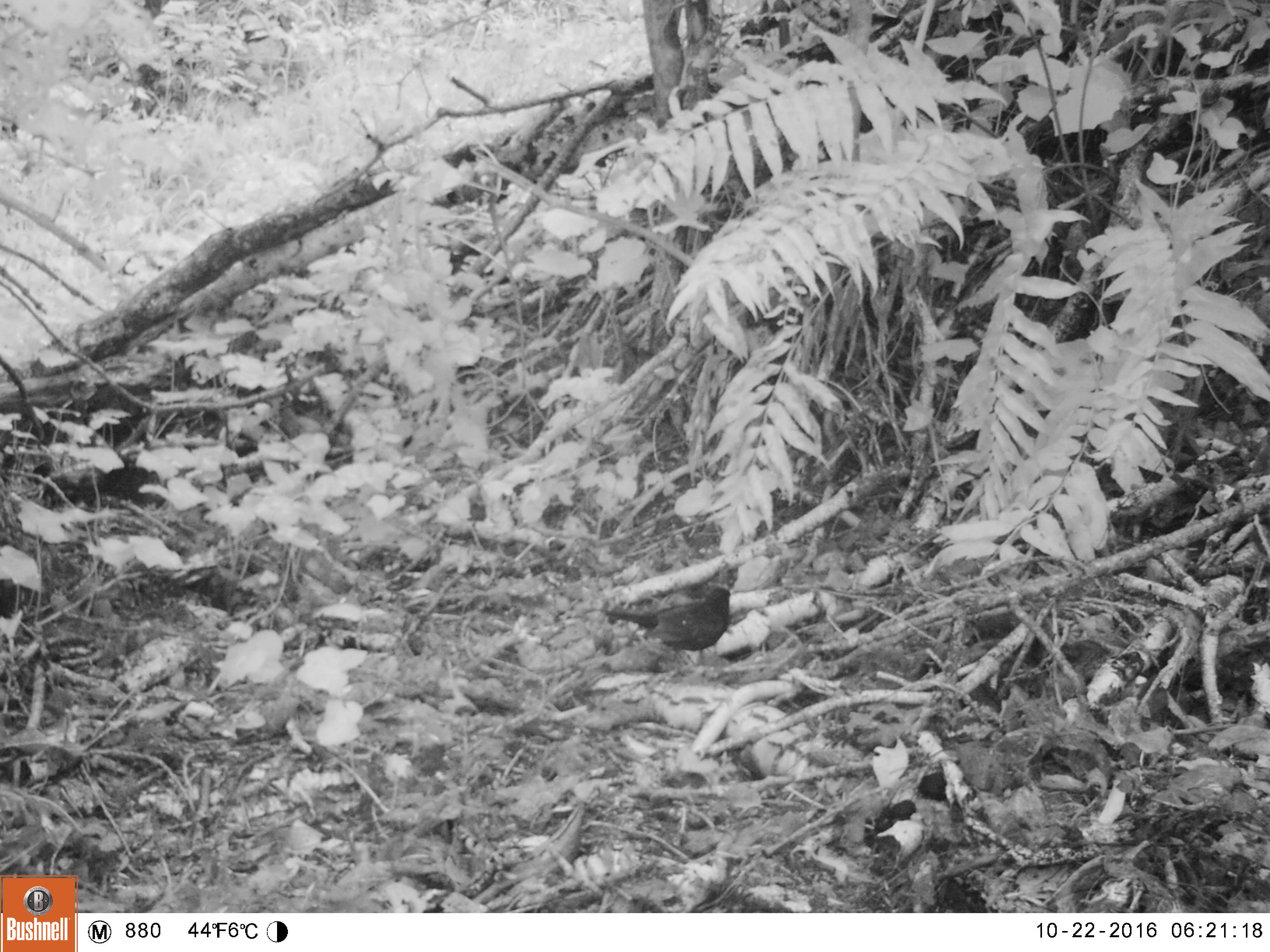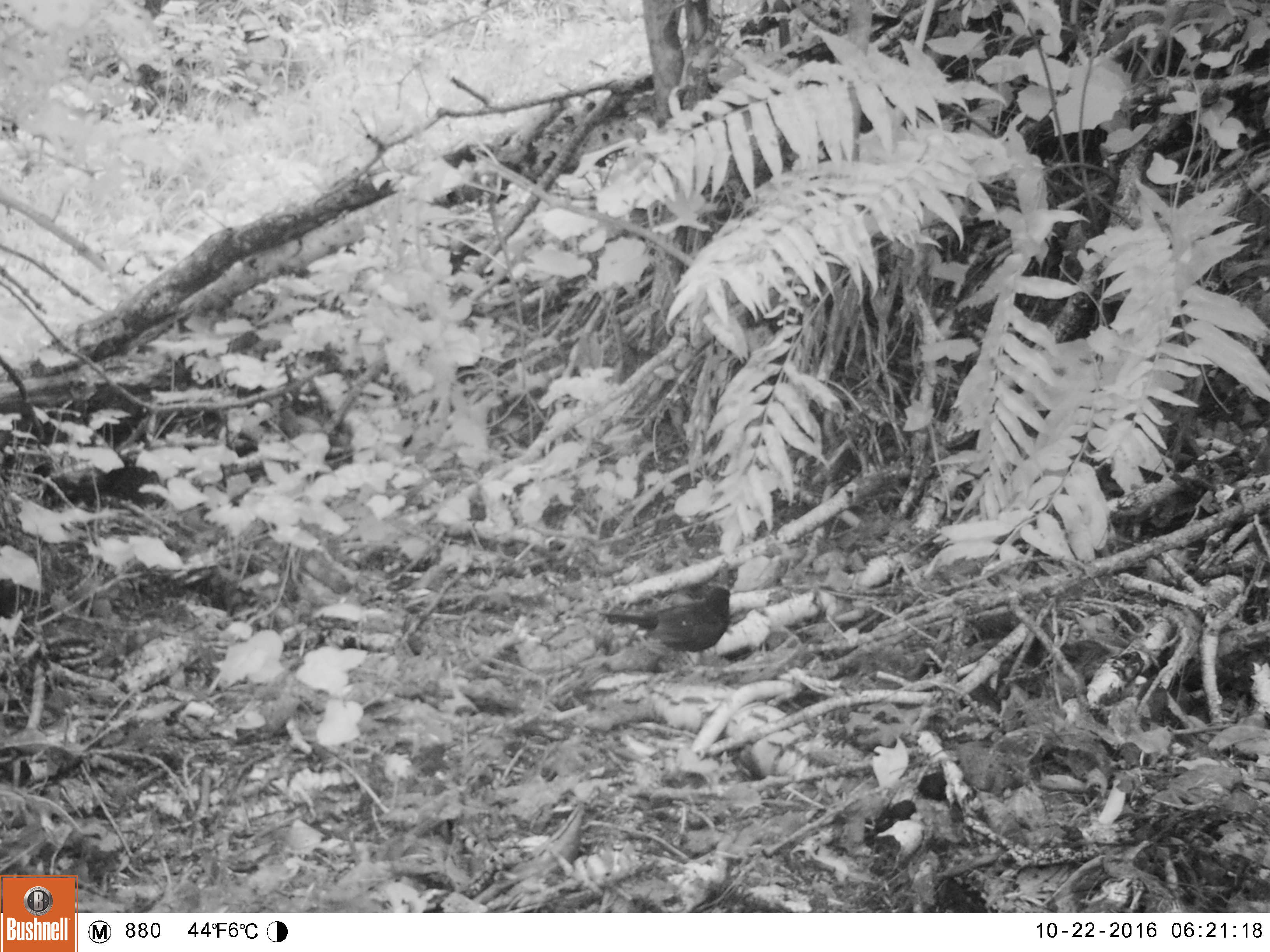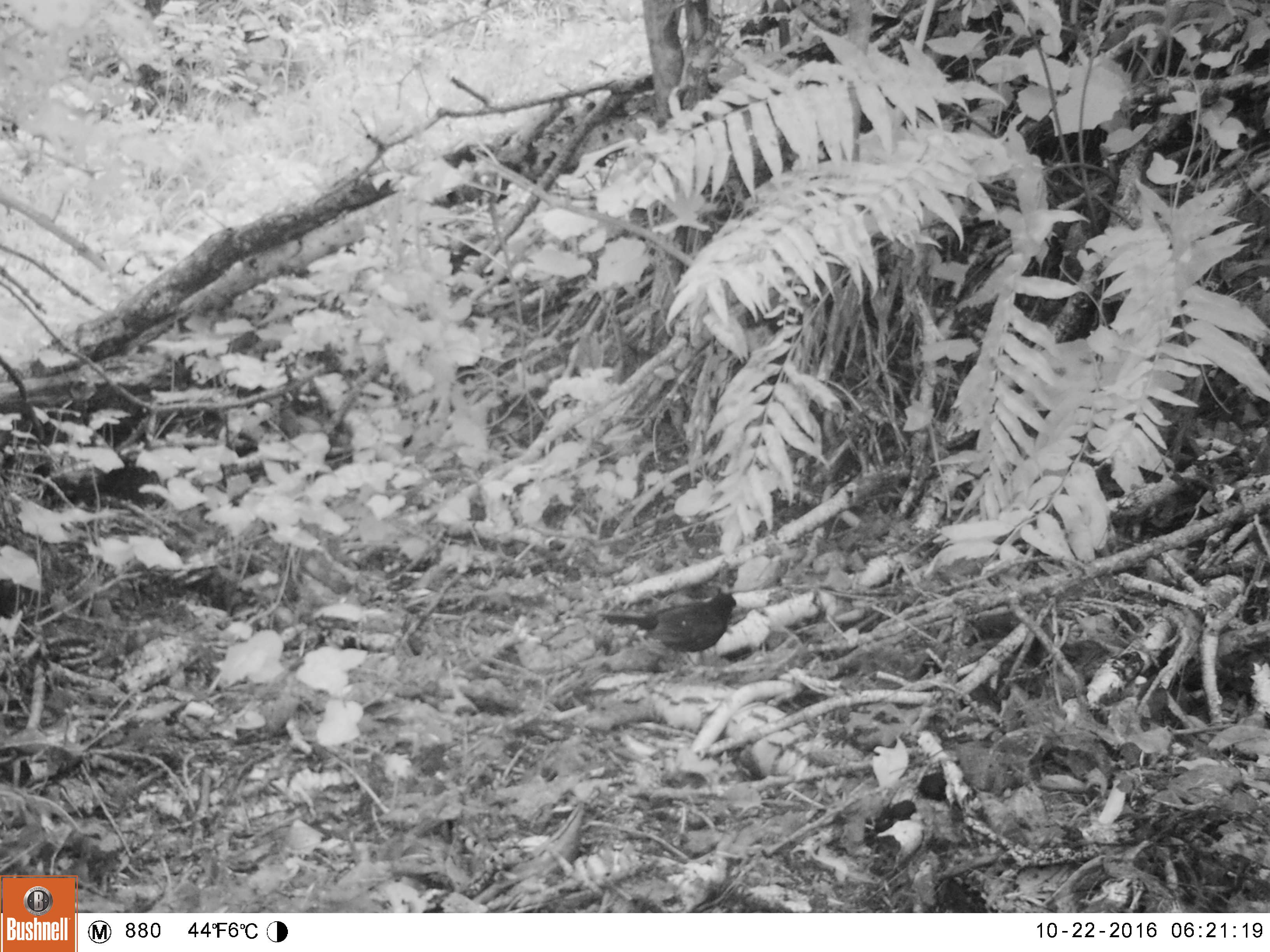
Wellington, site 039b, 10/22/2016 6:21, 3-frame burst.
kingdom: Animalia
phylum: Chordata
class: Aves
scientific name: Aves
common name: bird